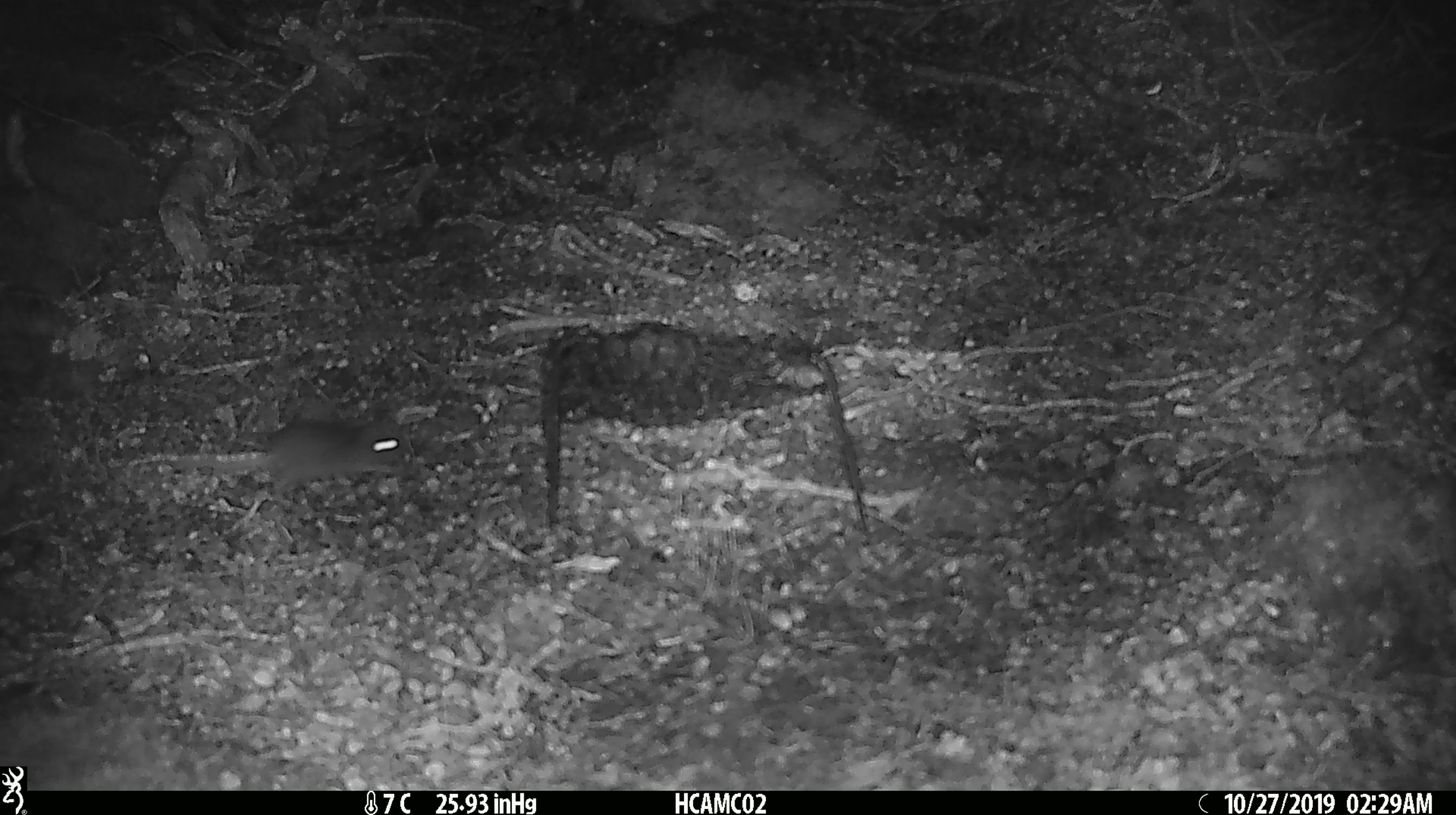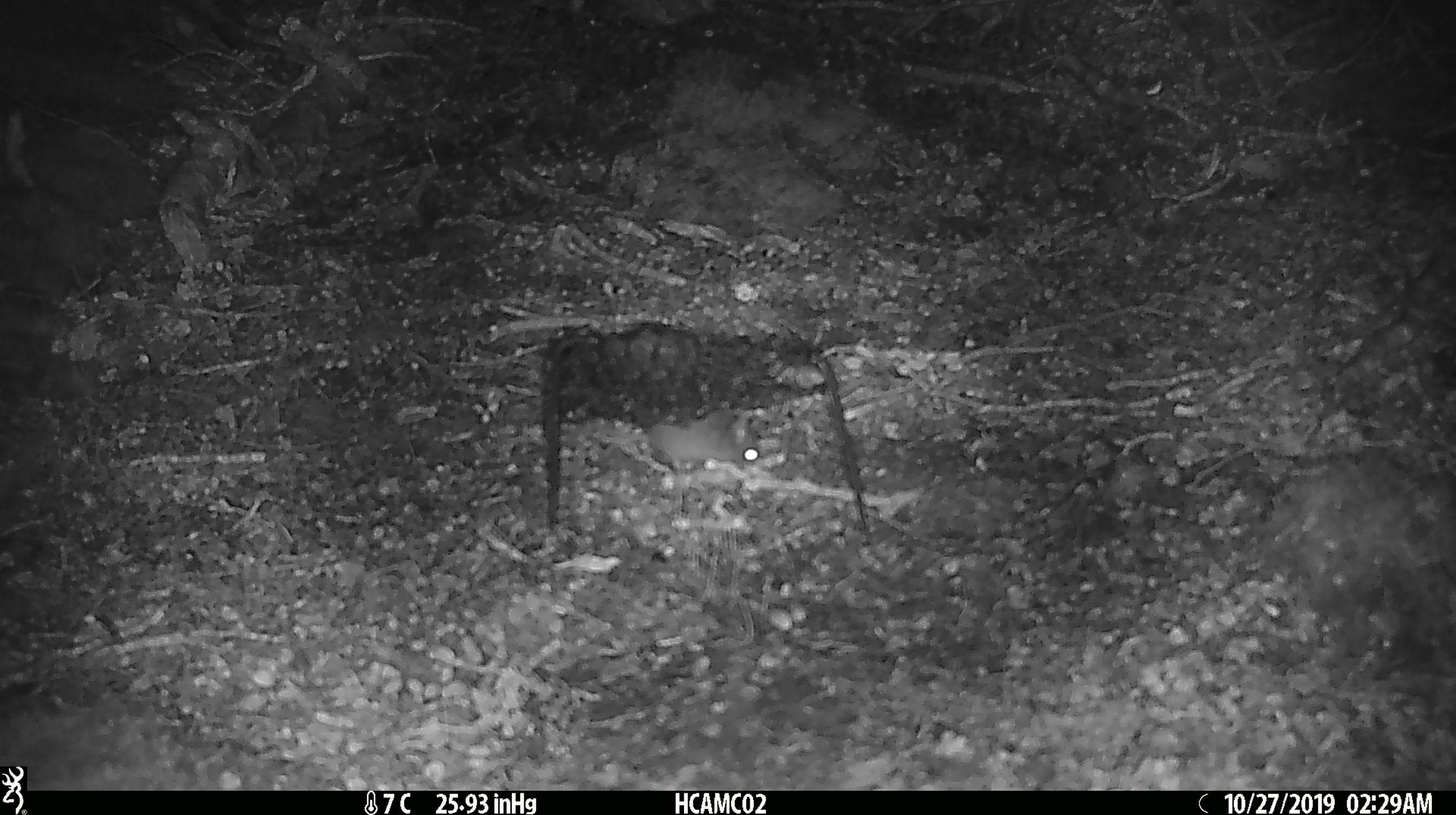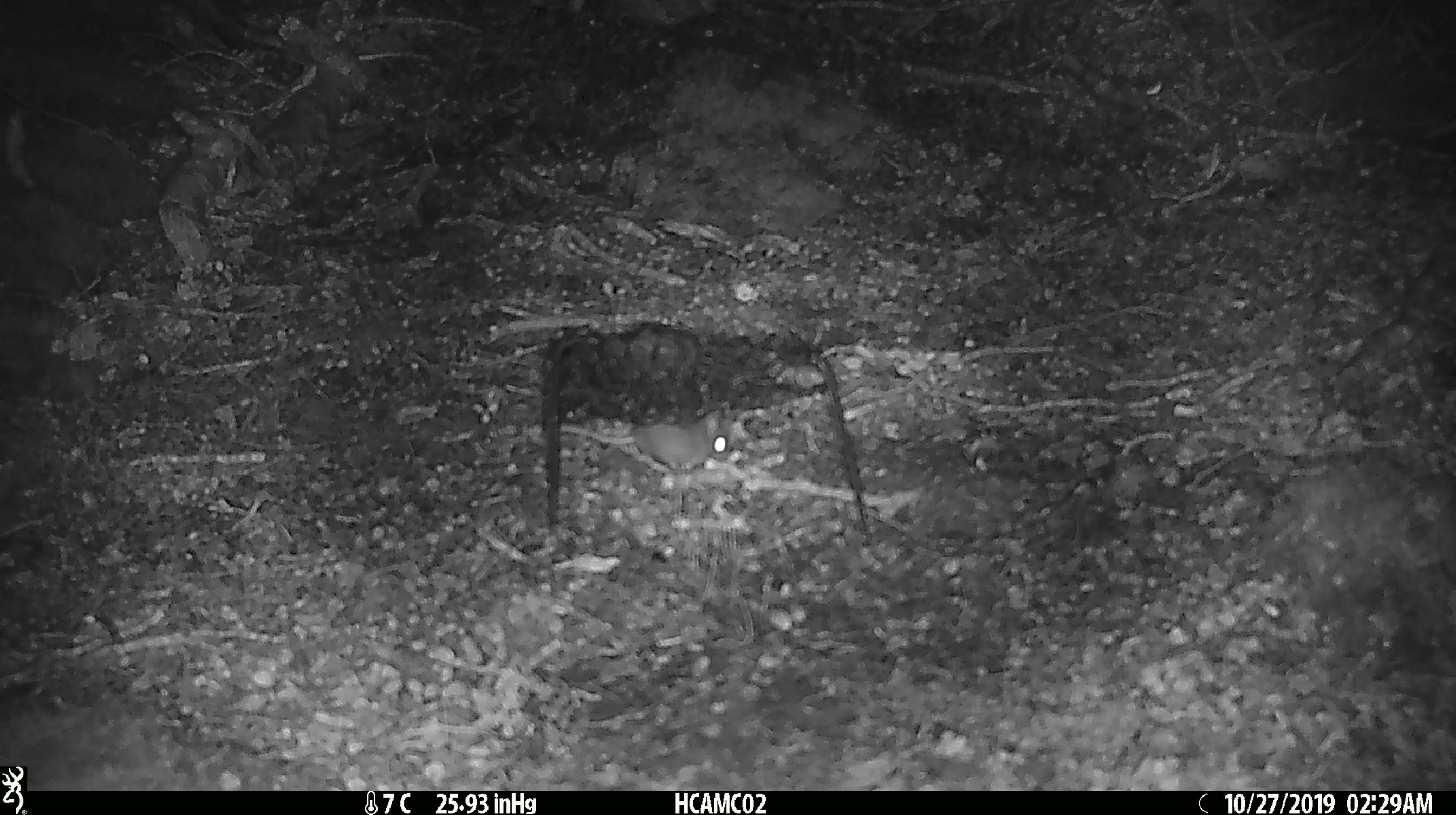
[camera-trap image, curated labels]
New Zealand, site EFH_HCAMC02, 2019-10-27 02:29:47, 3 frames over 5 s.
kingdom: Animalia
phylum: Chordata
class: Mammalia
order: Rodentia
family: Muridae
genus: Mus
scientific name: Mus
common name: mouse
Mouse (Mus).